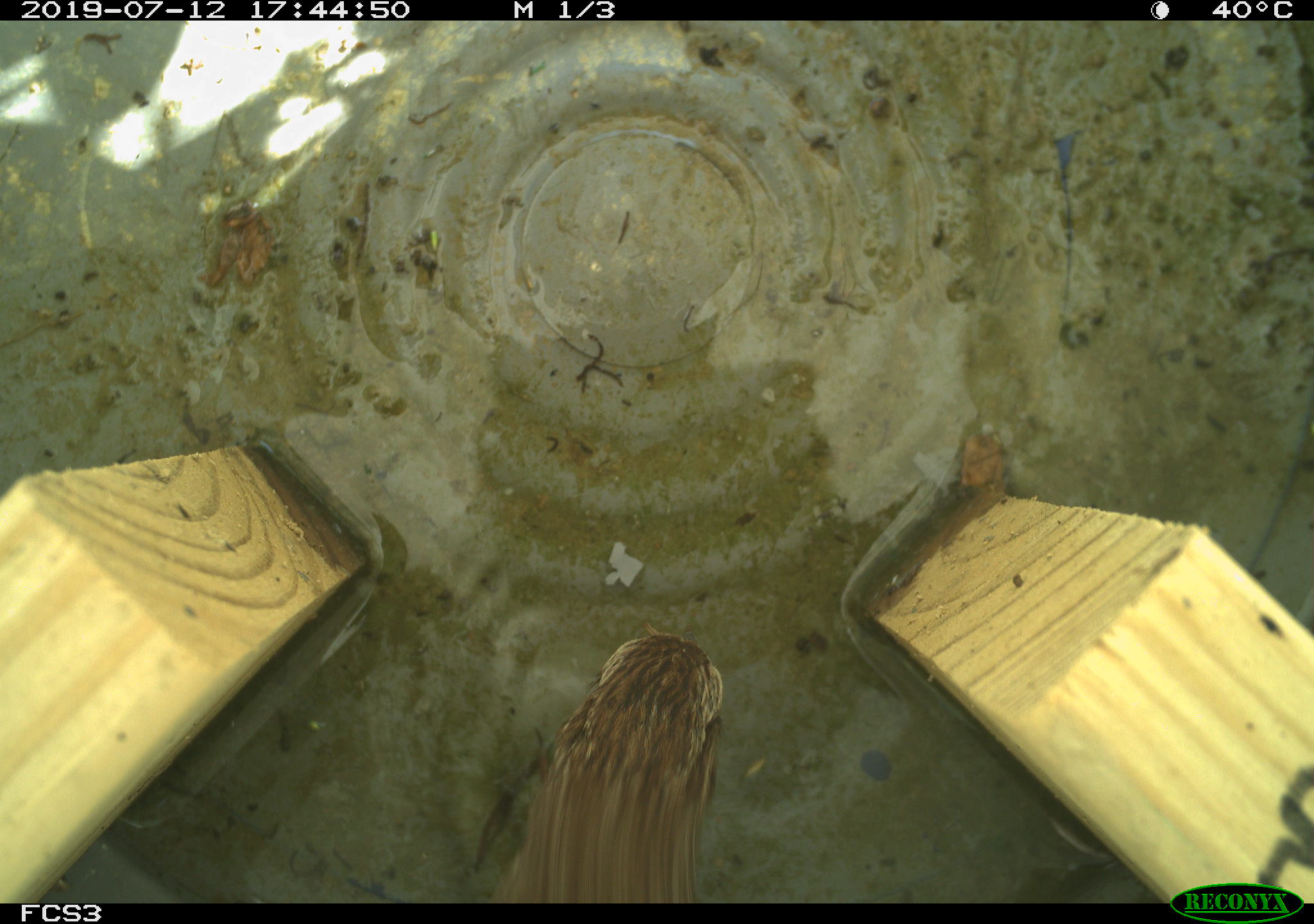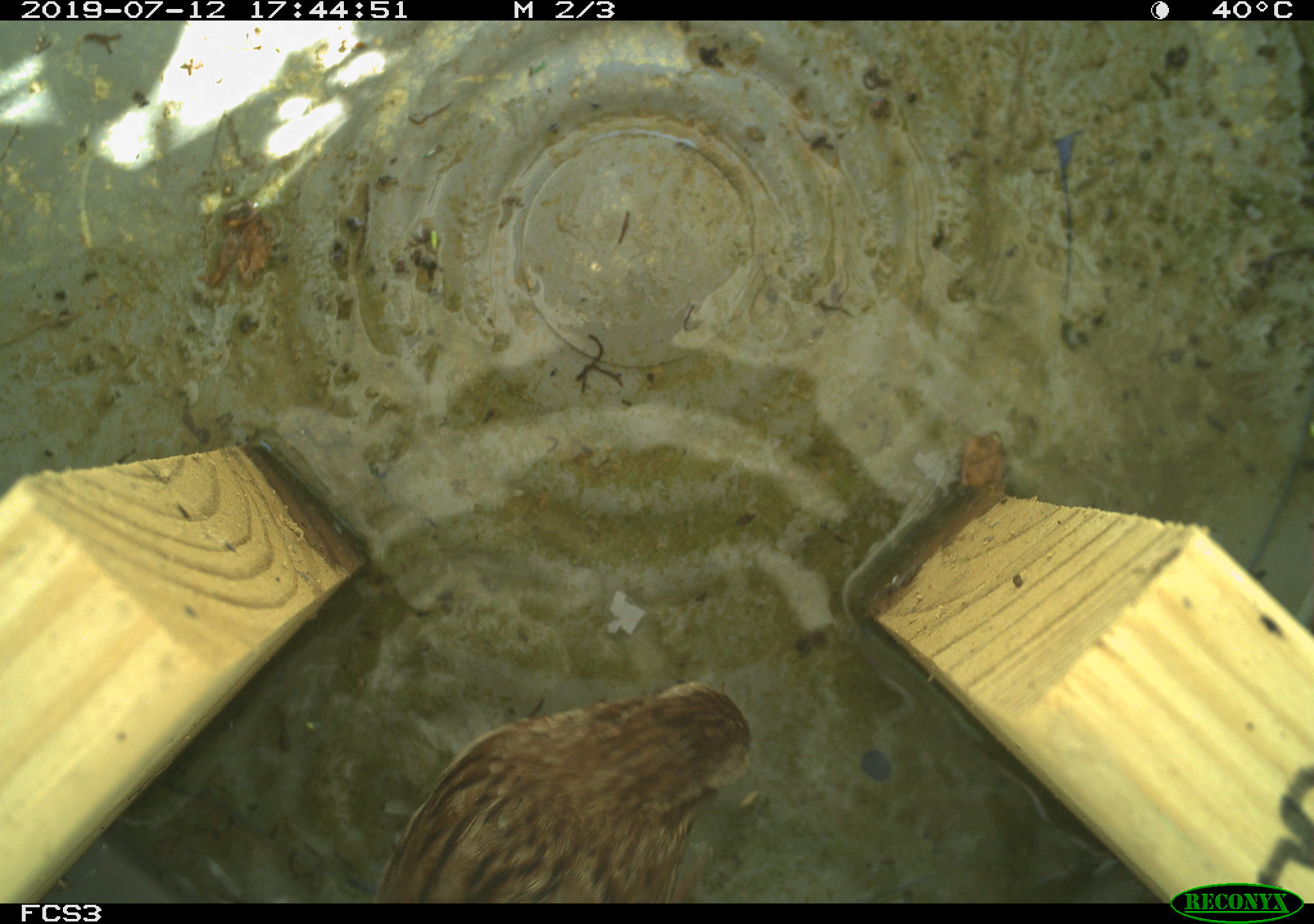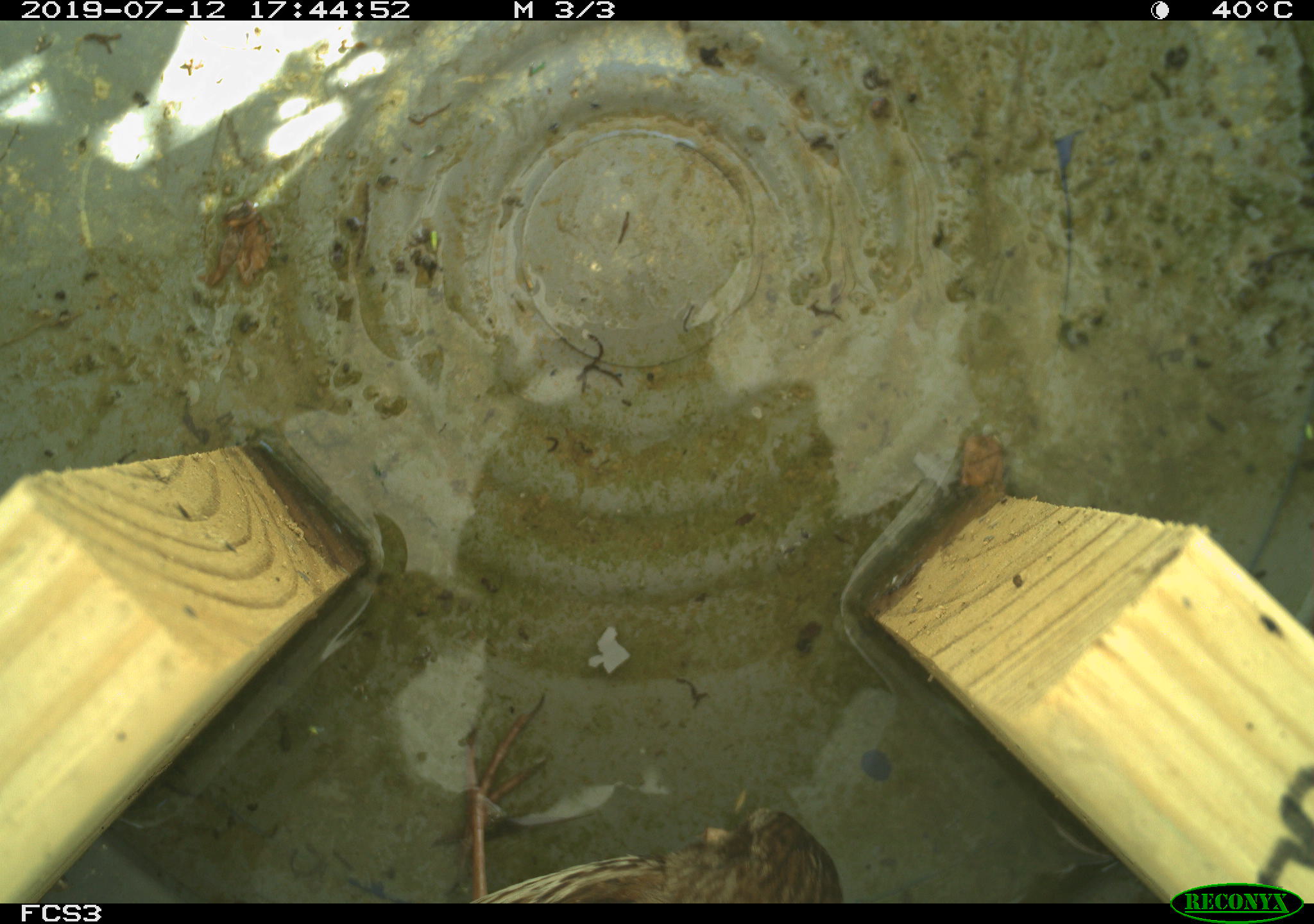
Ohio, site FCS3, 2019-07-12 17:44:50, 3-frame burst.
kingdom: Animalia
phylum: Chordata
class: Aves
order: Passeriformes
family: Passerellidae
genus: Melospiza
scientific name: Melospiza melodia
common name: song sparrow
Song sparrow (Melospiza melodia).